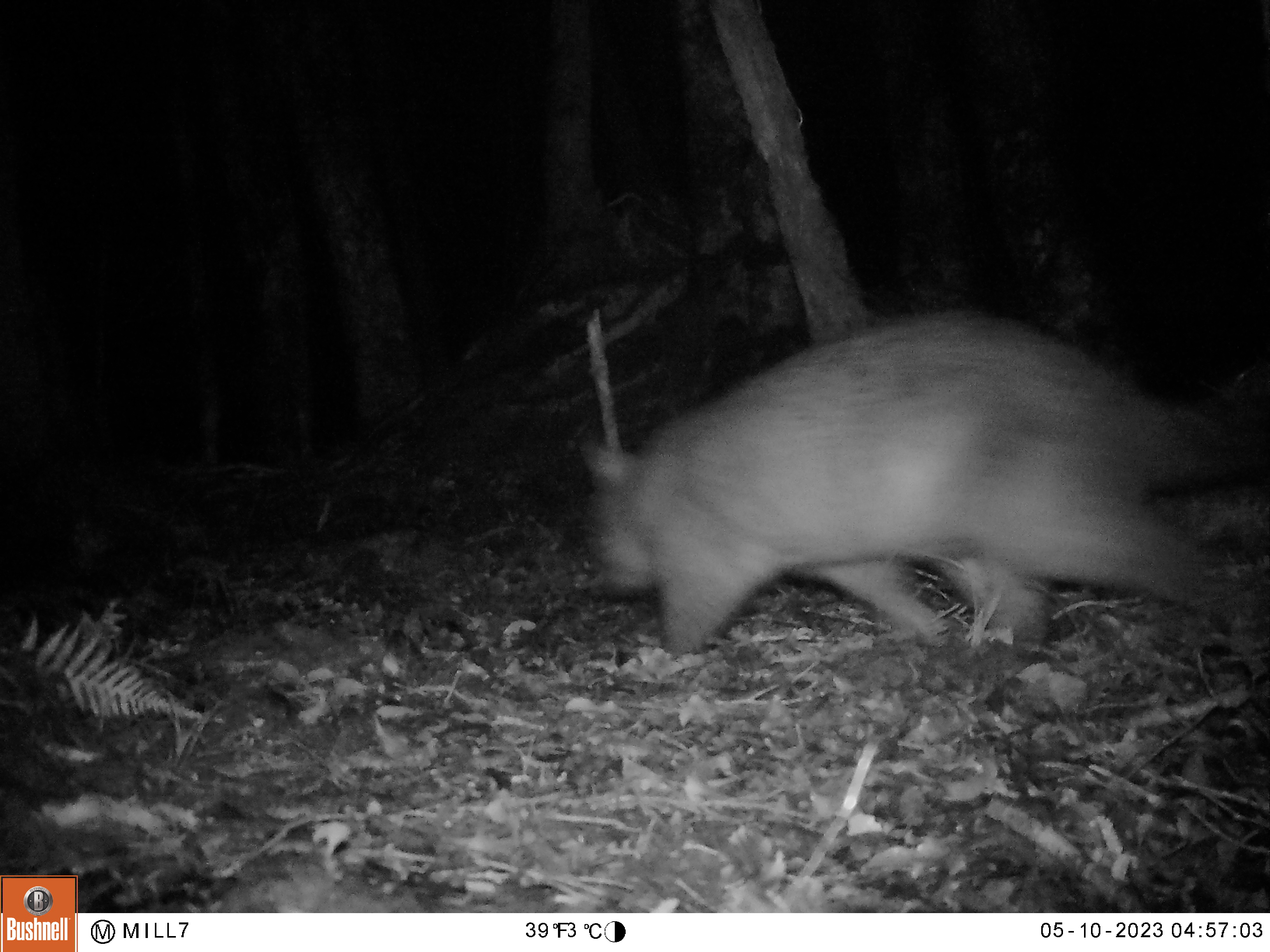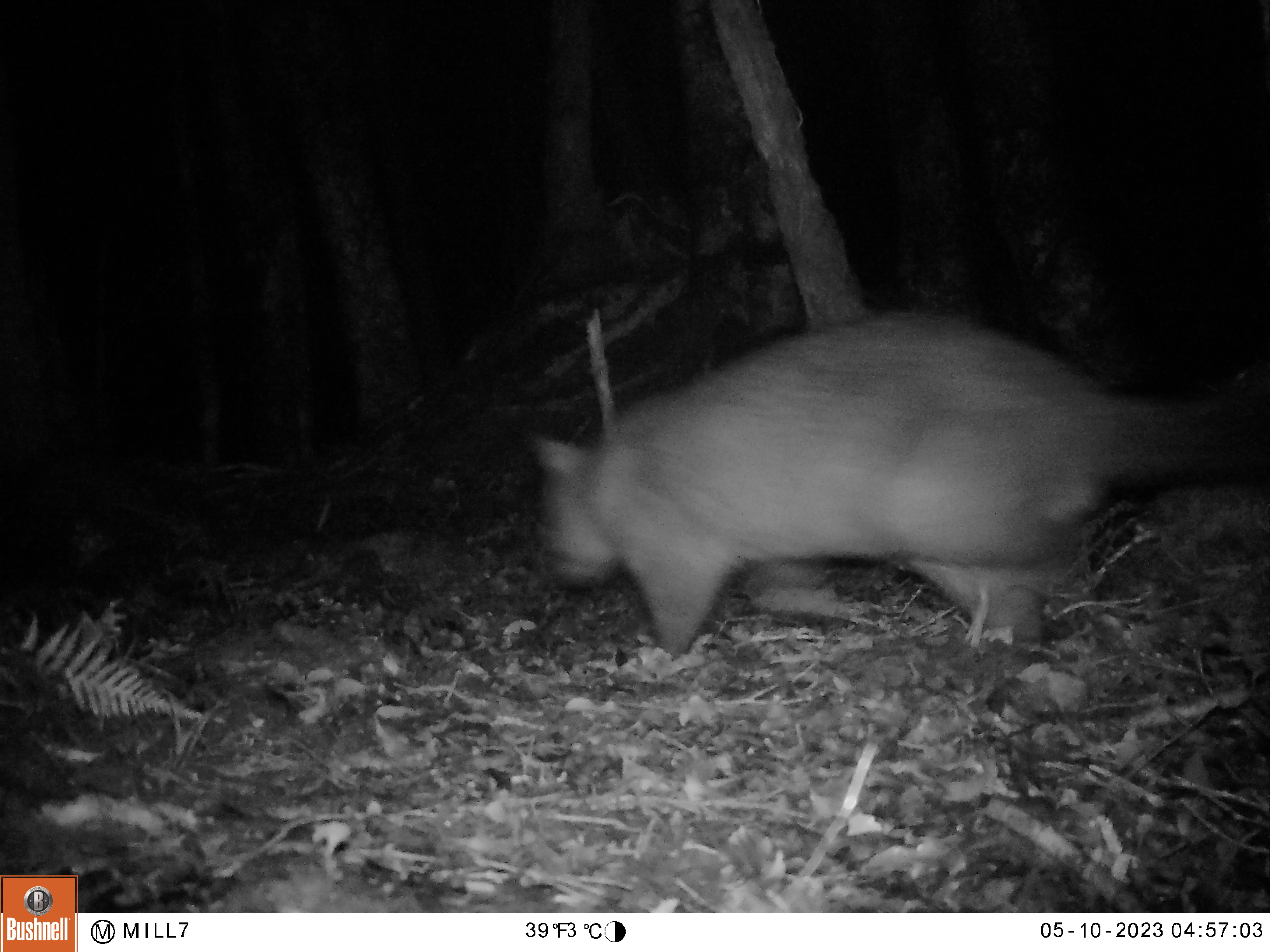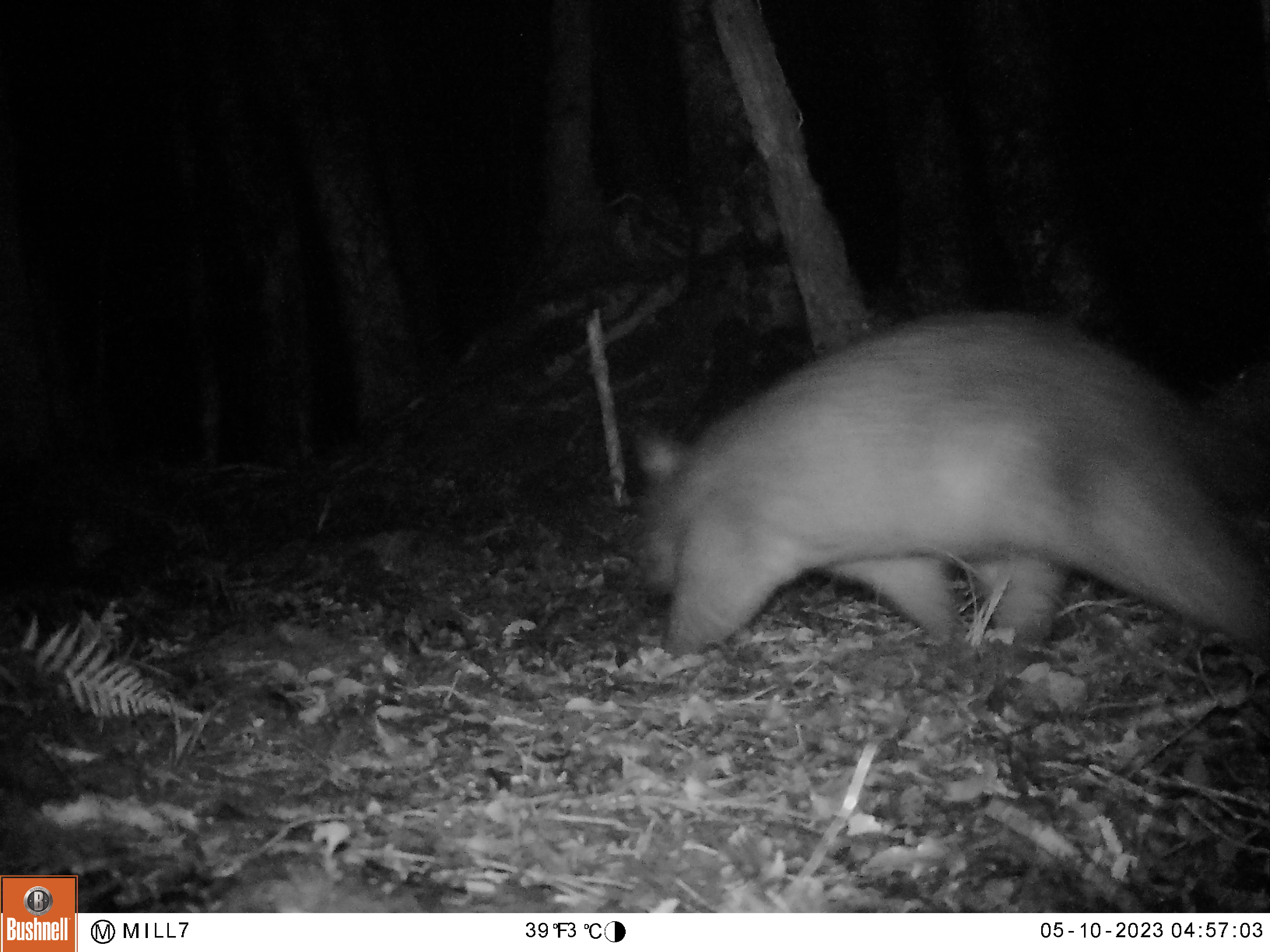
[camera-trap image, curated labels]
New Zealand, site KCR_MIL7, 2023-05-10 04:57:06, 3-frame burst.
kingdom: Animalia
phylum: Chordata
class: Mammalia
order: Diprotodontia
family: Phalangeridae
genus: Trichosurus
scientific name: Trichosurus vulpecula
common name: common brushtail possum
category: possum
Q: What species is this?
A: Possum (common brushtail possum) (Trichosurus vulpecula).